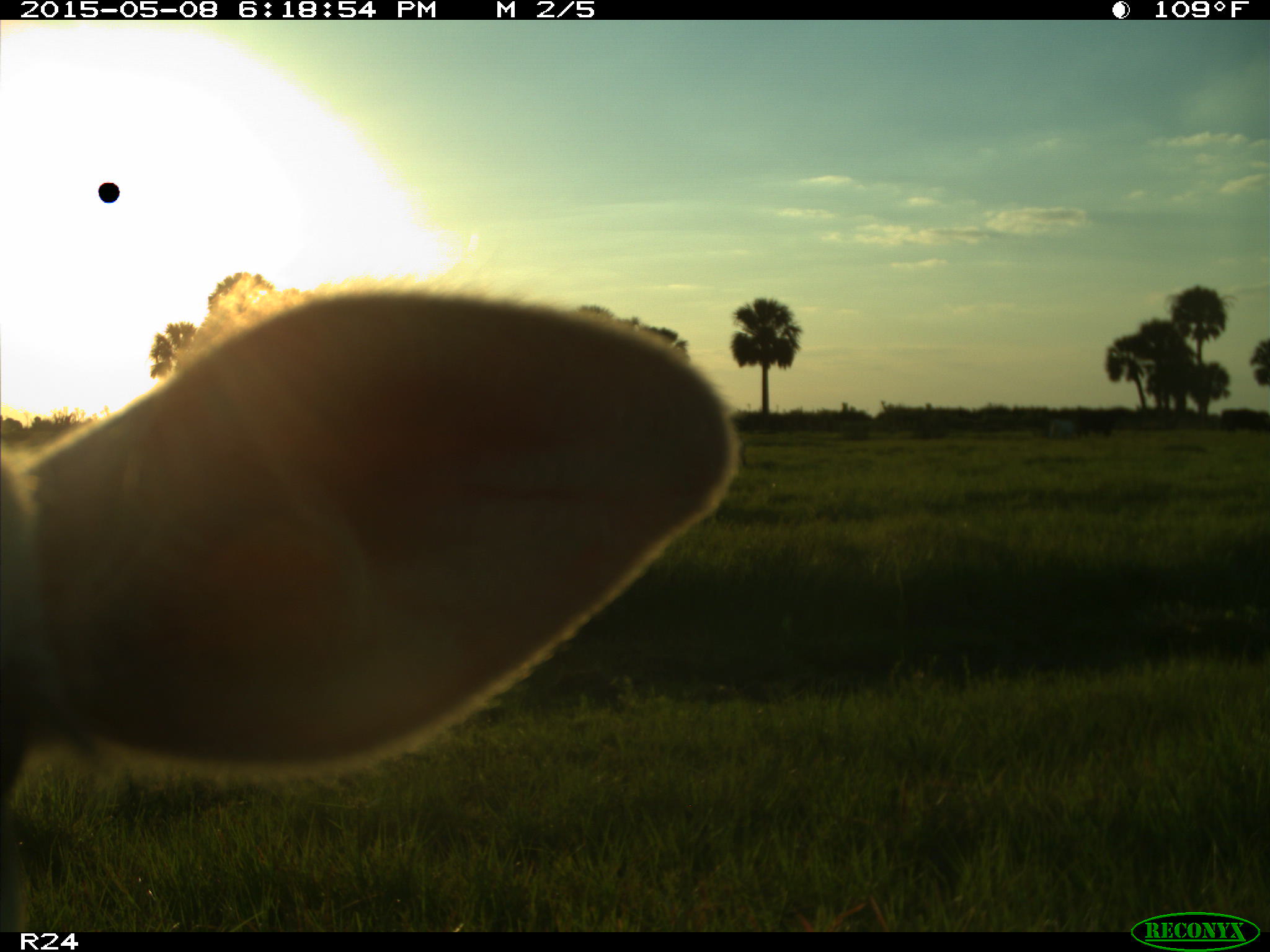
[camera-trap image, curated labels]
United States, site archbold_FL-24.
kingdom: Animalia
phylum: Chordata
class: Mammalia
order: Artiodactyla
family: Bovidae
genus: Bos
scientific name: Bos taurus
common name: domestic cow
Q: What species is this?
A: Bos taurus (domestic cow).